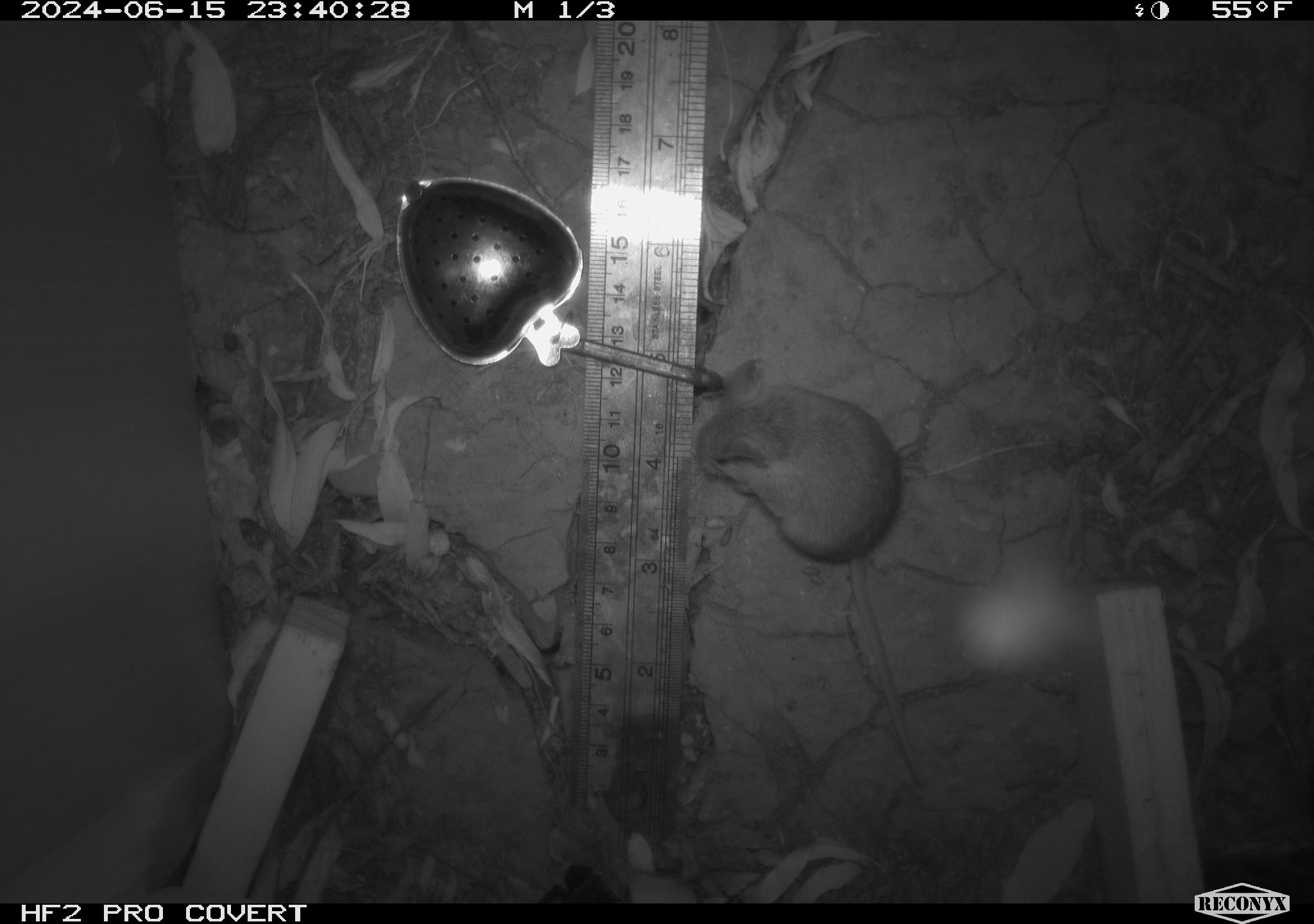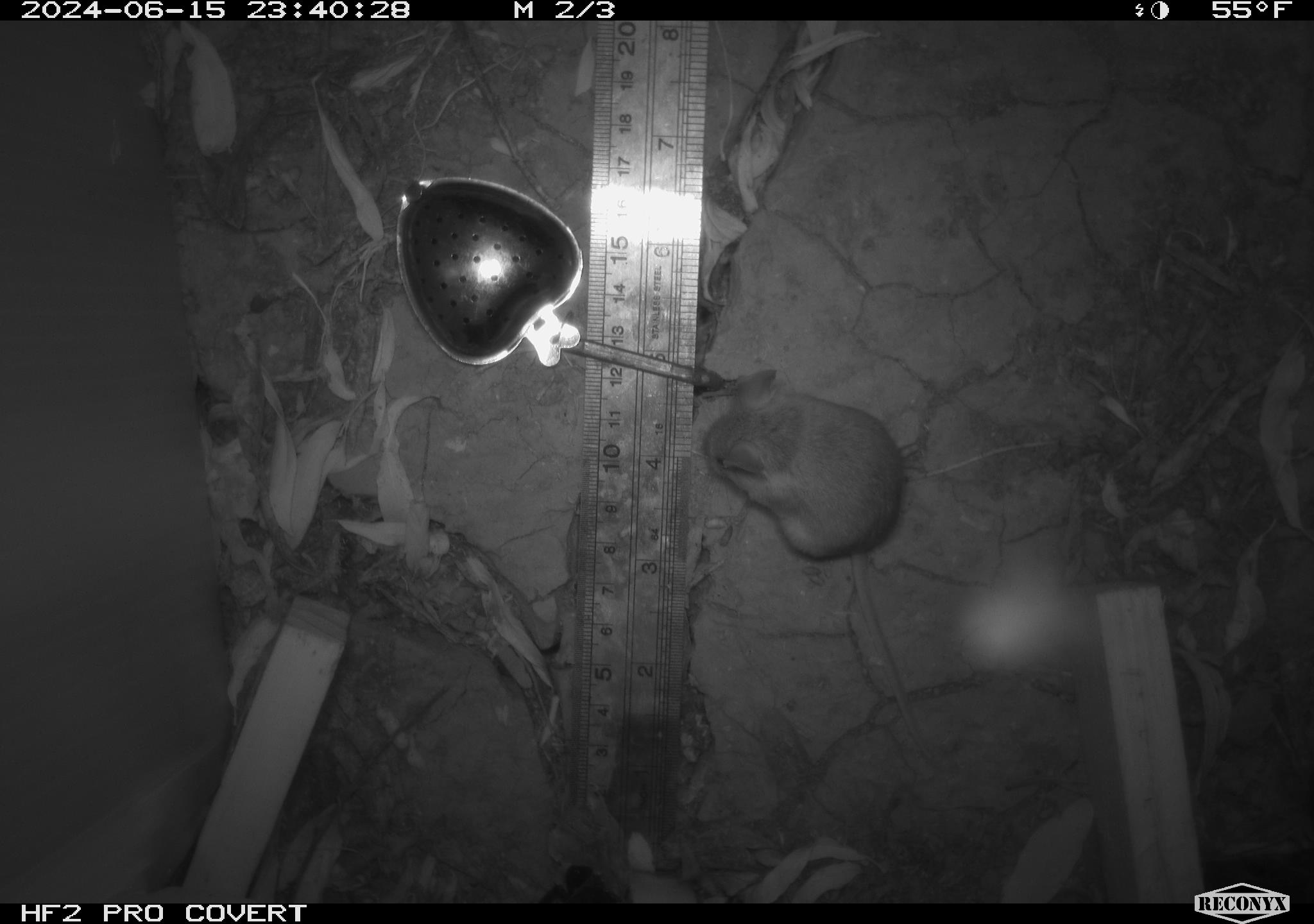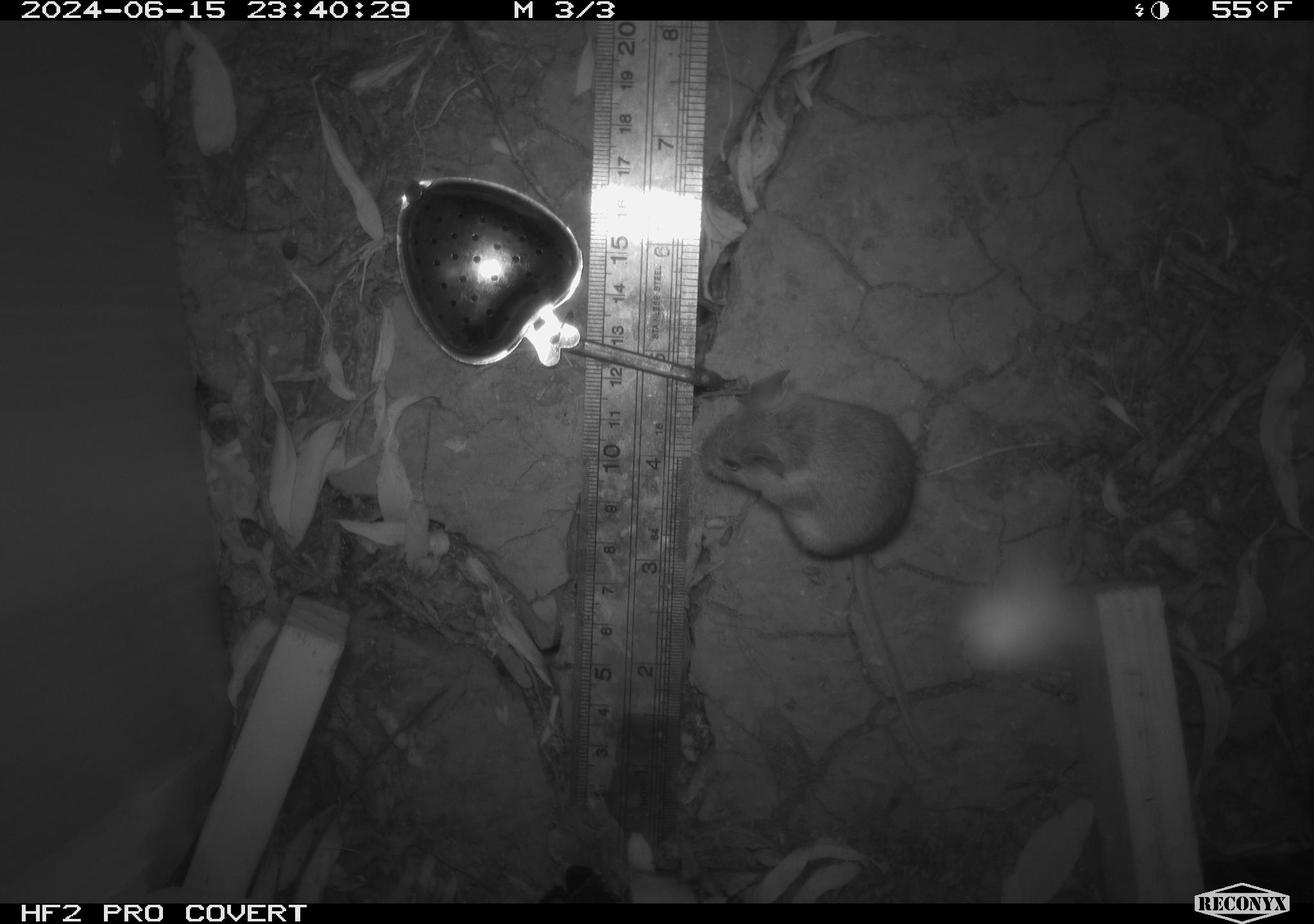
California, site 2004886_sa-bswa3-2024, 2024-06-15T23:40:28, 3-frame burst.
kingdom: Animalia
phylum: Chordata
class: Mammalia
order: Rodentia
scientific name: Rodentia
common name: mouse species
Mouse species (Rodentia).